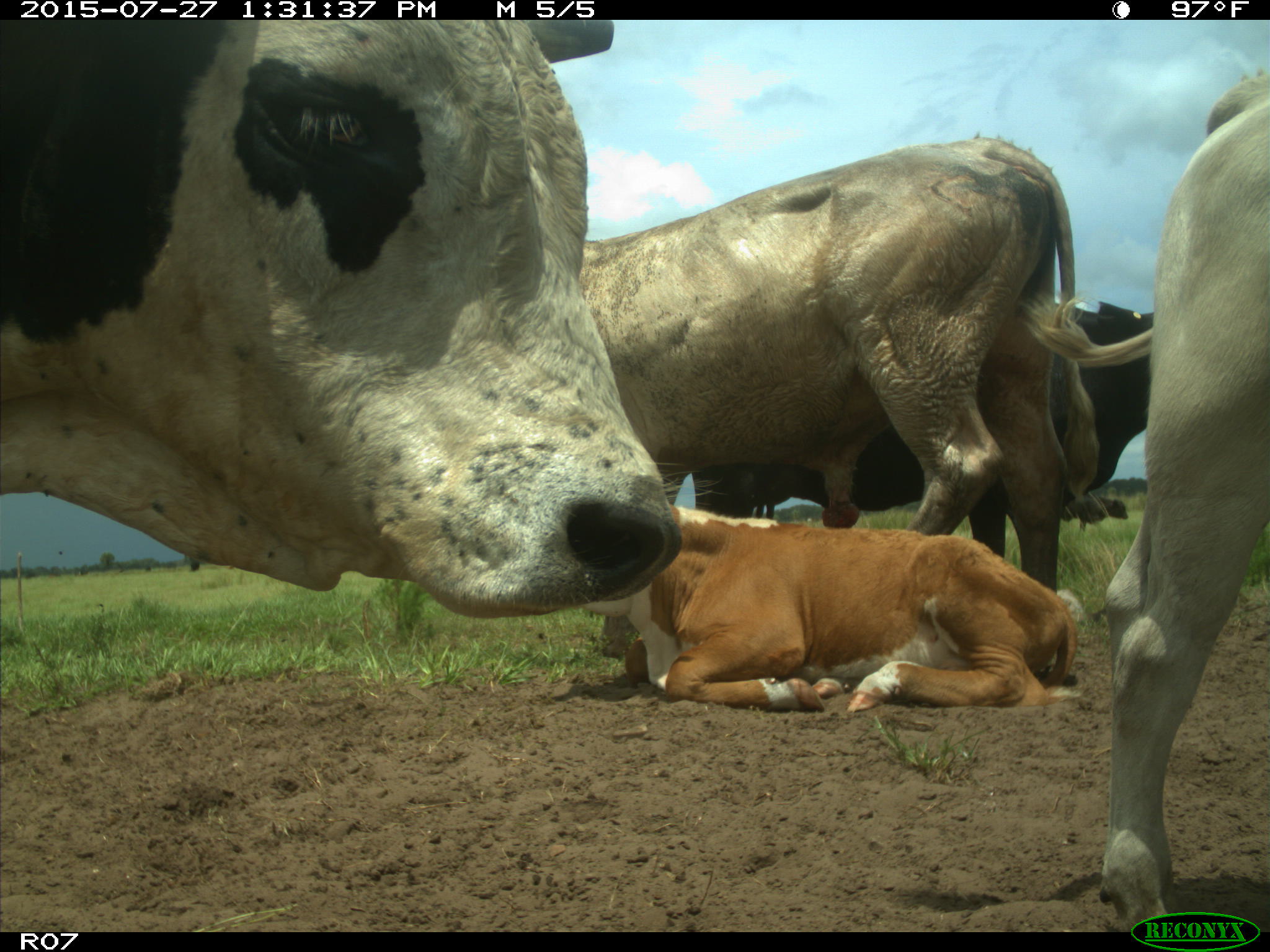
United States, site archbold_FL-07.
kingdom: Animalia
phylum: Chordata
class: Mammalia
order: Artiodactyla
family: Bovidae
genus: Bos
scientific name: Bos taurus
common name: domestic cow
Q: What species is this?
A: Bos taurus (domestic cow).